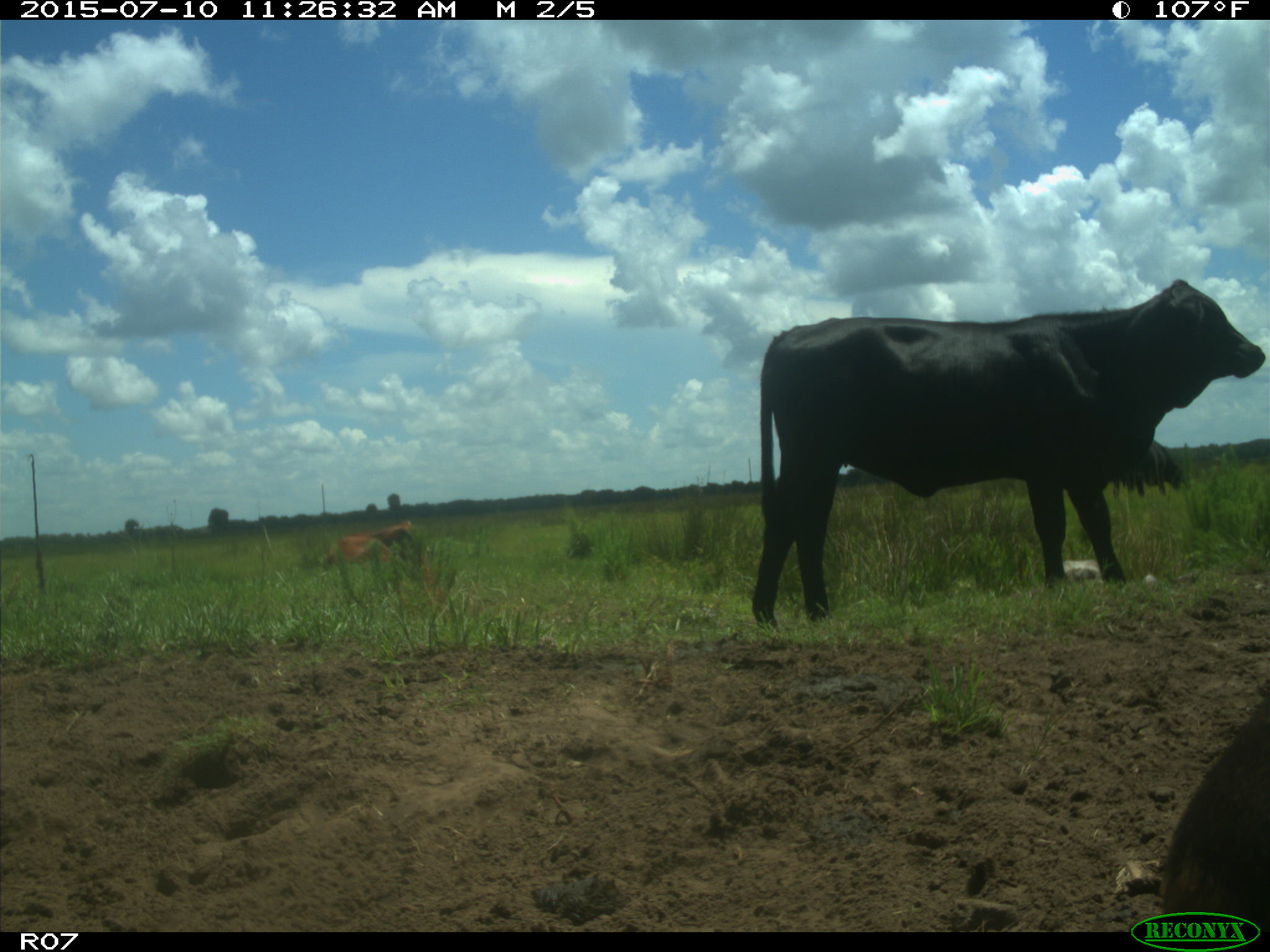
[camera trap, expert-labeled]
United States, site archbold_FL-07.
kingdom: Animalia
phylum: Chordata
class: Mammalia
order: Artiodactyla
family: Bovidae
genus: Bos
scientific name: Bos taurus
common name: domestic cow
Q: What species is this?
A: Bos taurus (domestic cow).